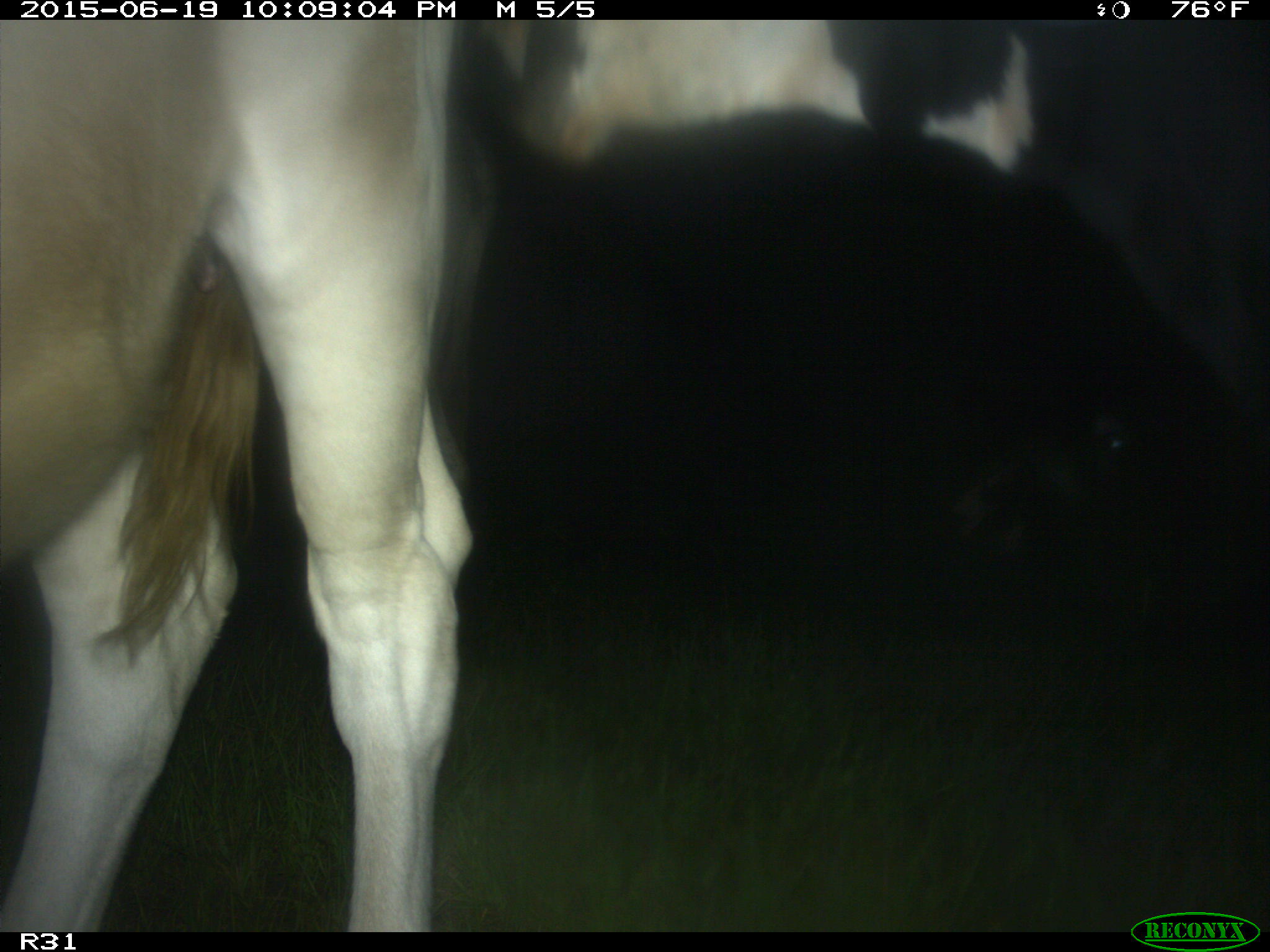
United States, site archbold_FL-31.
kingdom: Animalia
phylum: Chordata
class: Mammalia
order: Artiodactyla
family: Bovidae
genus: Bos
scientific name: Bos taurus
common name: domestic cow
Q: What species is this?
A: Bos taurus (domestic cow).